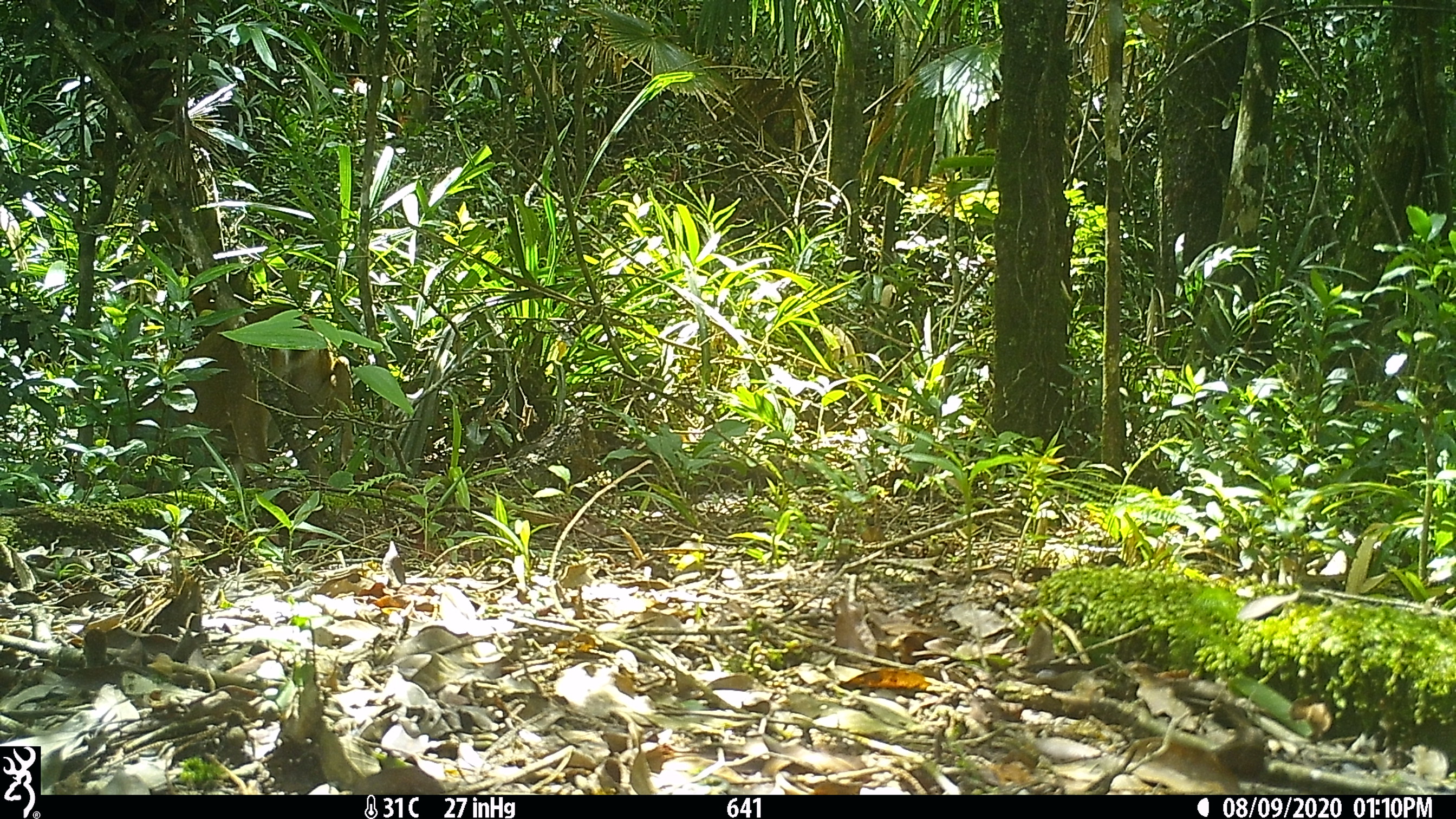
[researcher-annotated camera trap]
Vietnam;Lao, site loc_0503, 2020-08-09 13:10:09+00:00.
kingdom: Animalia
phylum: Chordata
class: Mammalia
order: Artiodactyla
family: Cervidae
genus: Muntiacus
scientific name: Muntiacus vuquangensis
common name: large-antlered muntjac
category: large antlered muntjac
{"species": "large antlered muntjac (large-antlered muntjac) (Muntiacus vuquangensis)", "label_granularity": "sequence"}